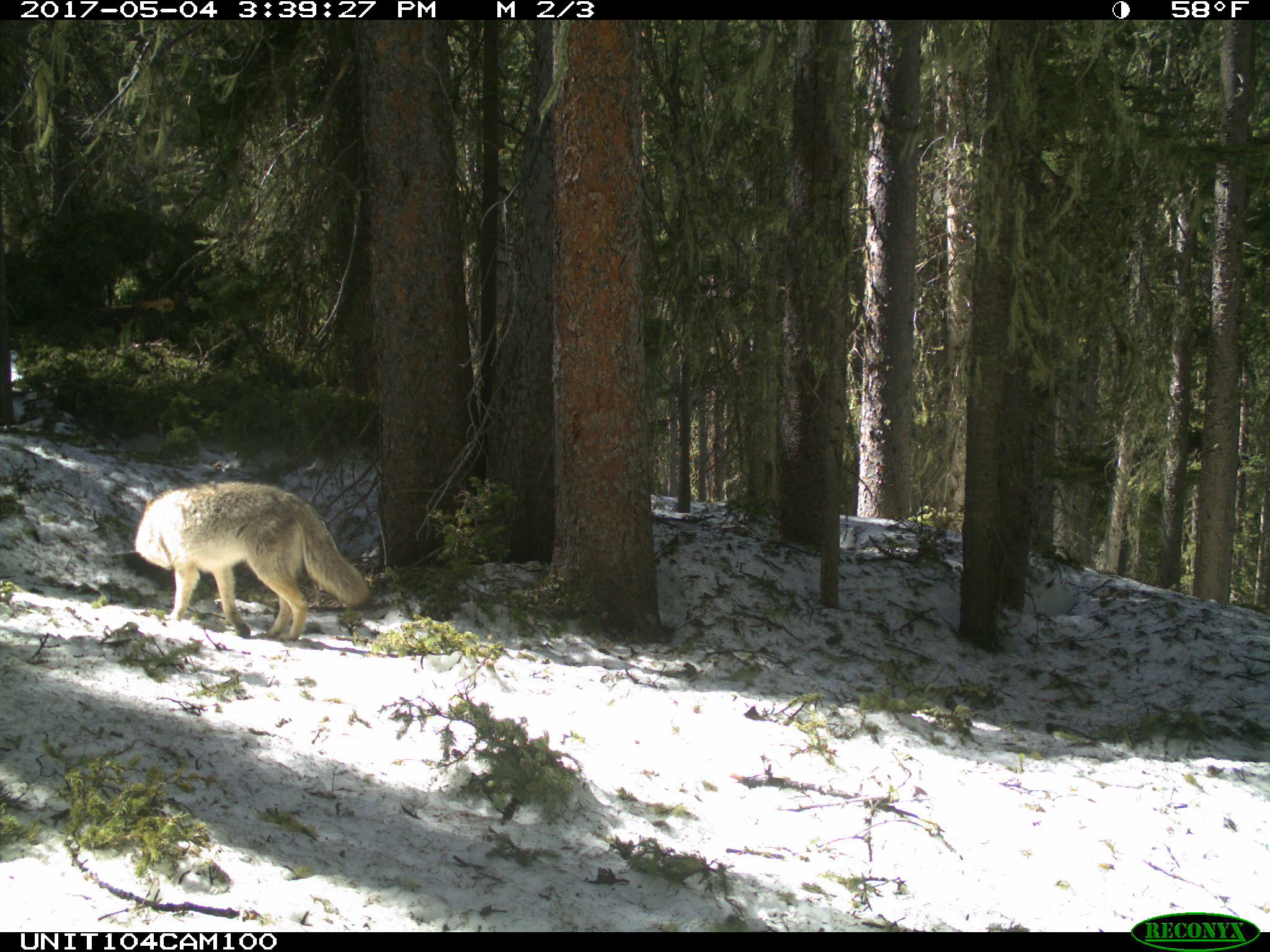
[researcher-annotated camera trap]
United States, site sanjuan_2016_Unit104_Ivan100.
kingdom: Animalia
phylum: Chordata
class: Mammalia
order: Carnivora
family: Canidae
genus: Canis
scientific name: Canis latrans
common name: coyote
Canis latrans (coyote).